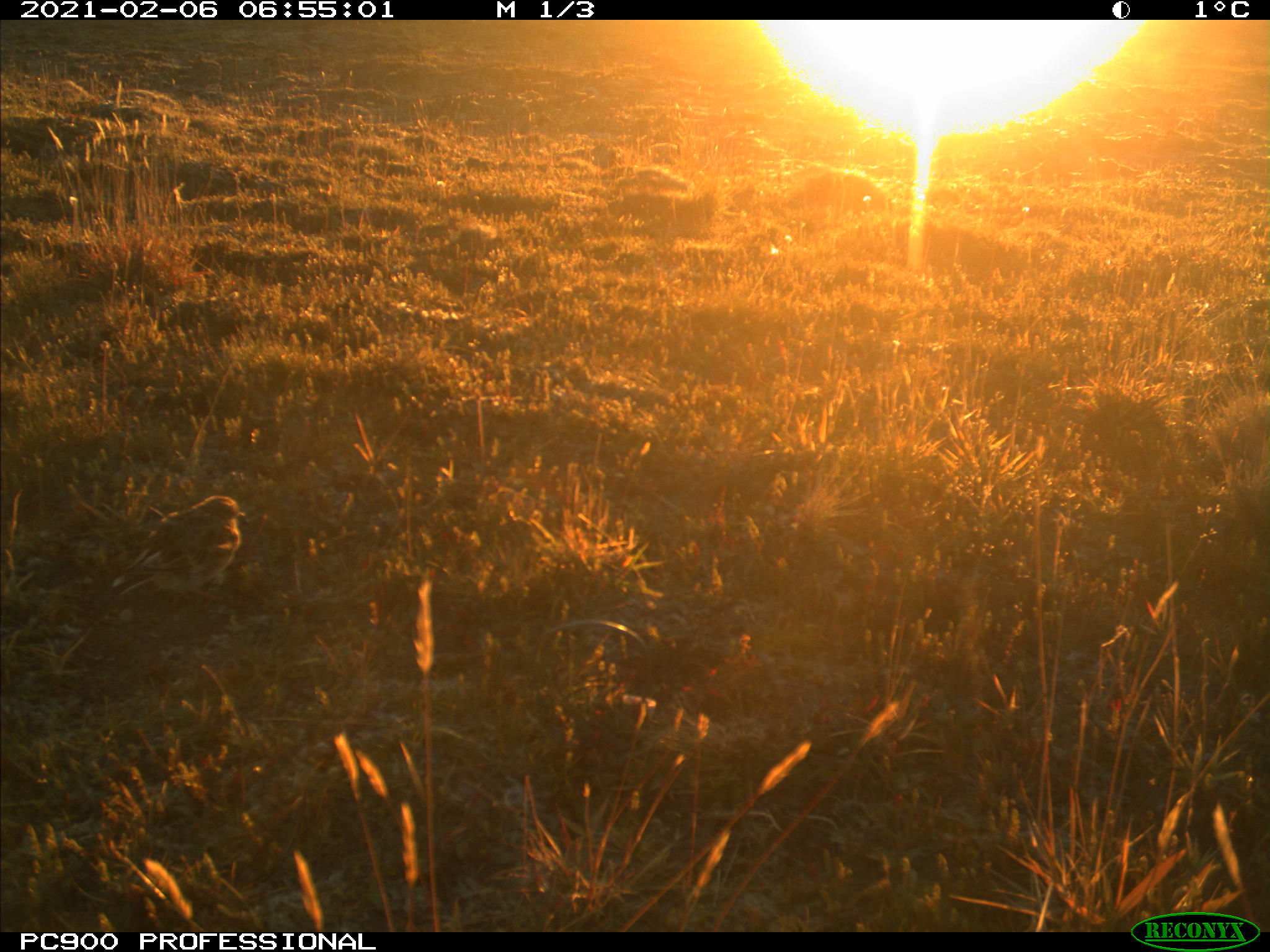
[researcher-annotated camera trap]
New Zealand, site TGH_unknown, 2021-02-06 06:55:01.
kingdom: Animalia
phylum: Chordata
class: Aves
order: Passeriformes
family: Motacillidae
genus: Anthus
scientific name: Anthus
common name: pipit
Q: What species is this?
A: Pipit (Anthus).